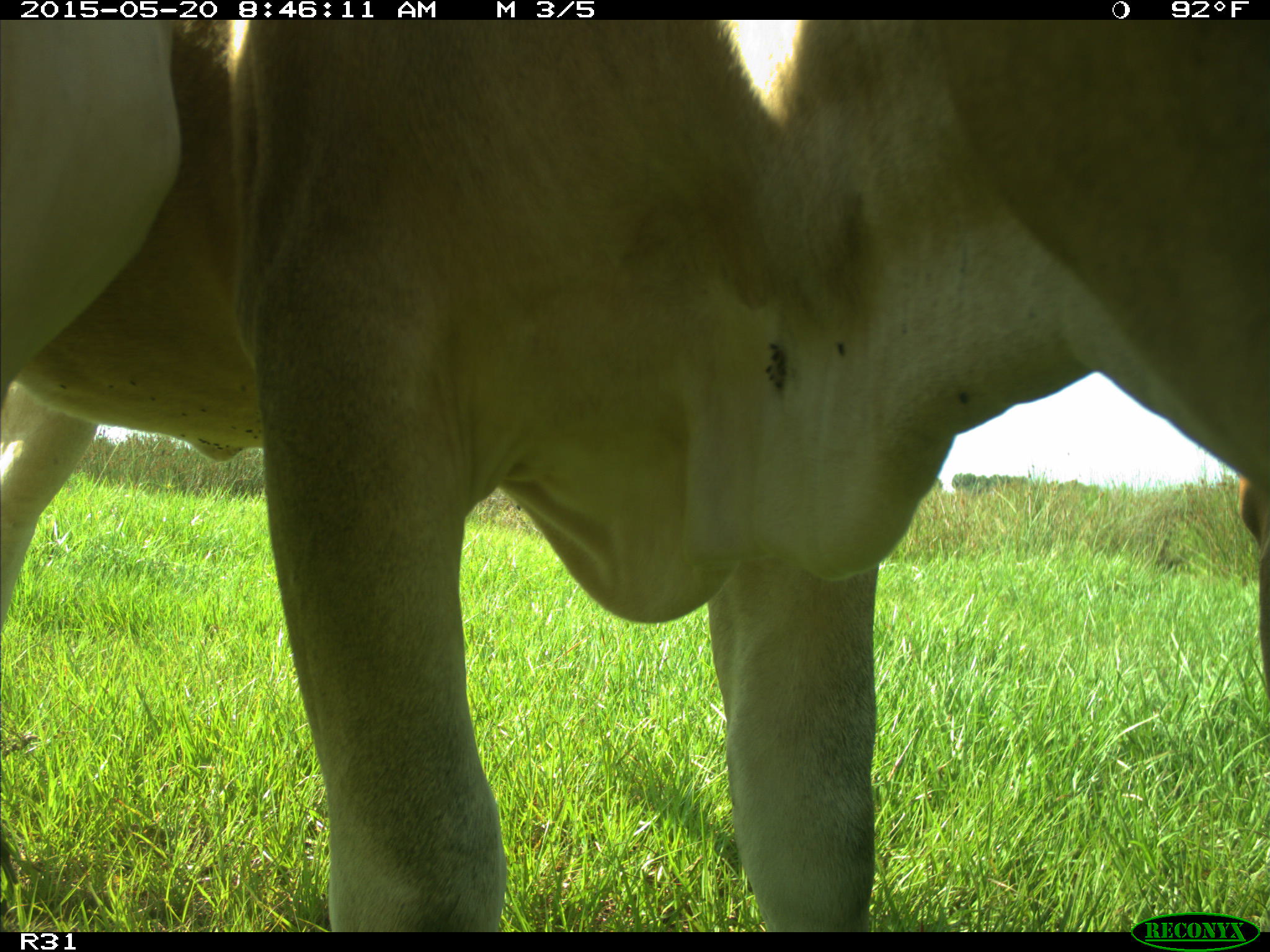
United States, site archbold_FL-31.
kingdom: Animalia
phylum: Chordata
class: Mammalia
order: Artiodactyla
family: Bovidae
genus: Bos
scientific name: Bos taurus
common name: domestic cow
Bos taurus (domestic cow).